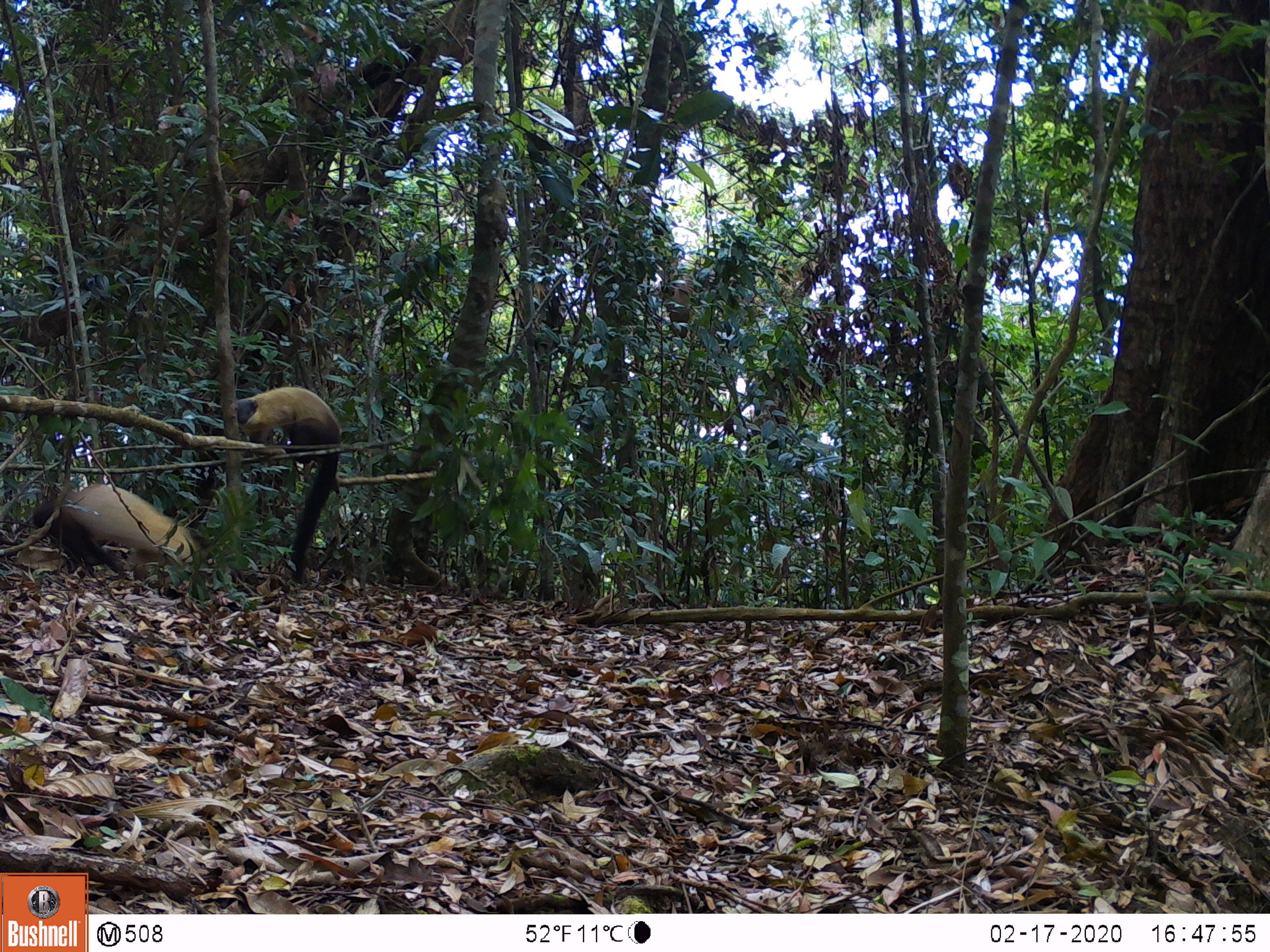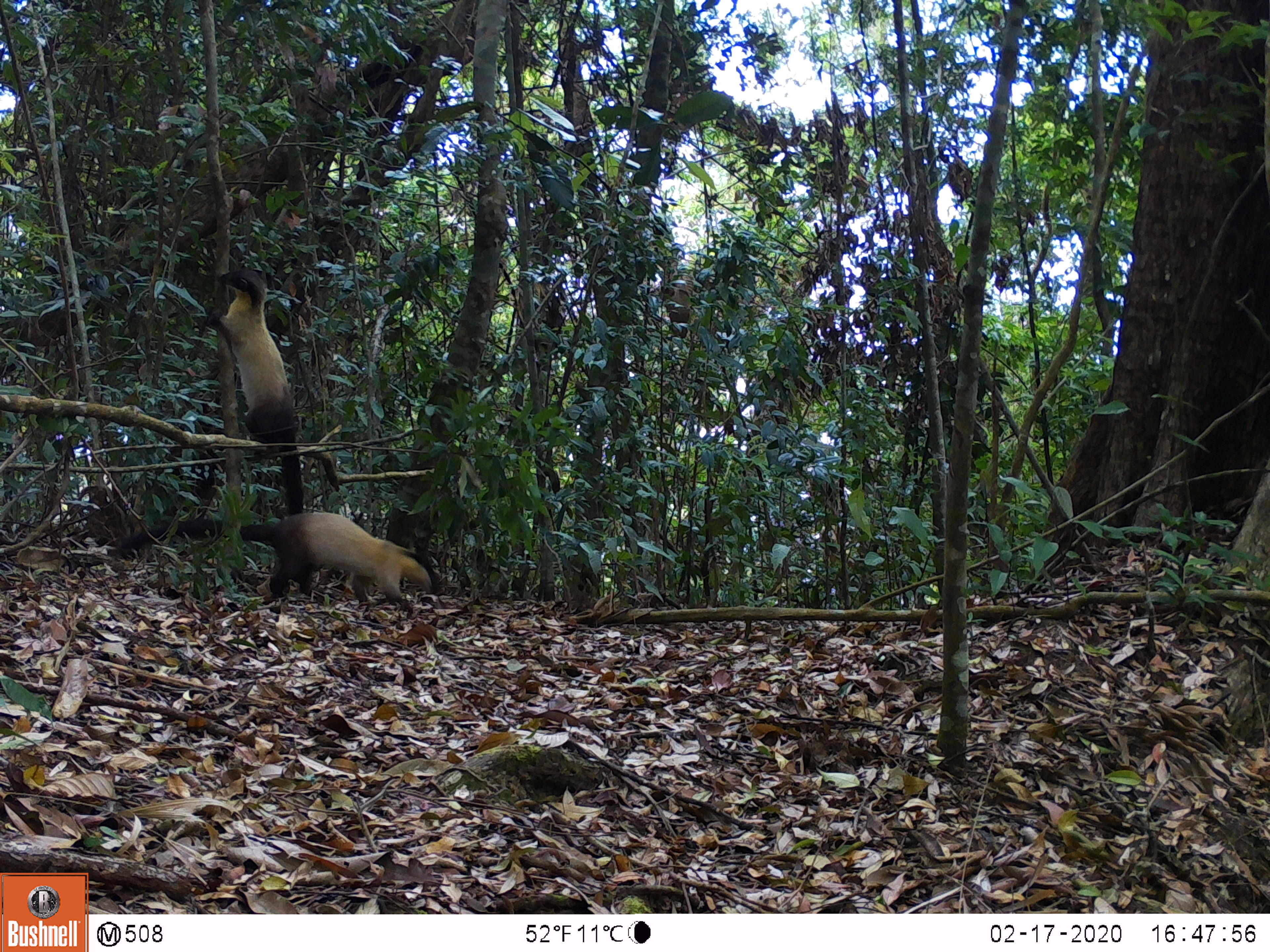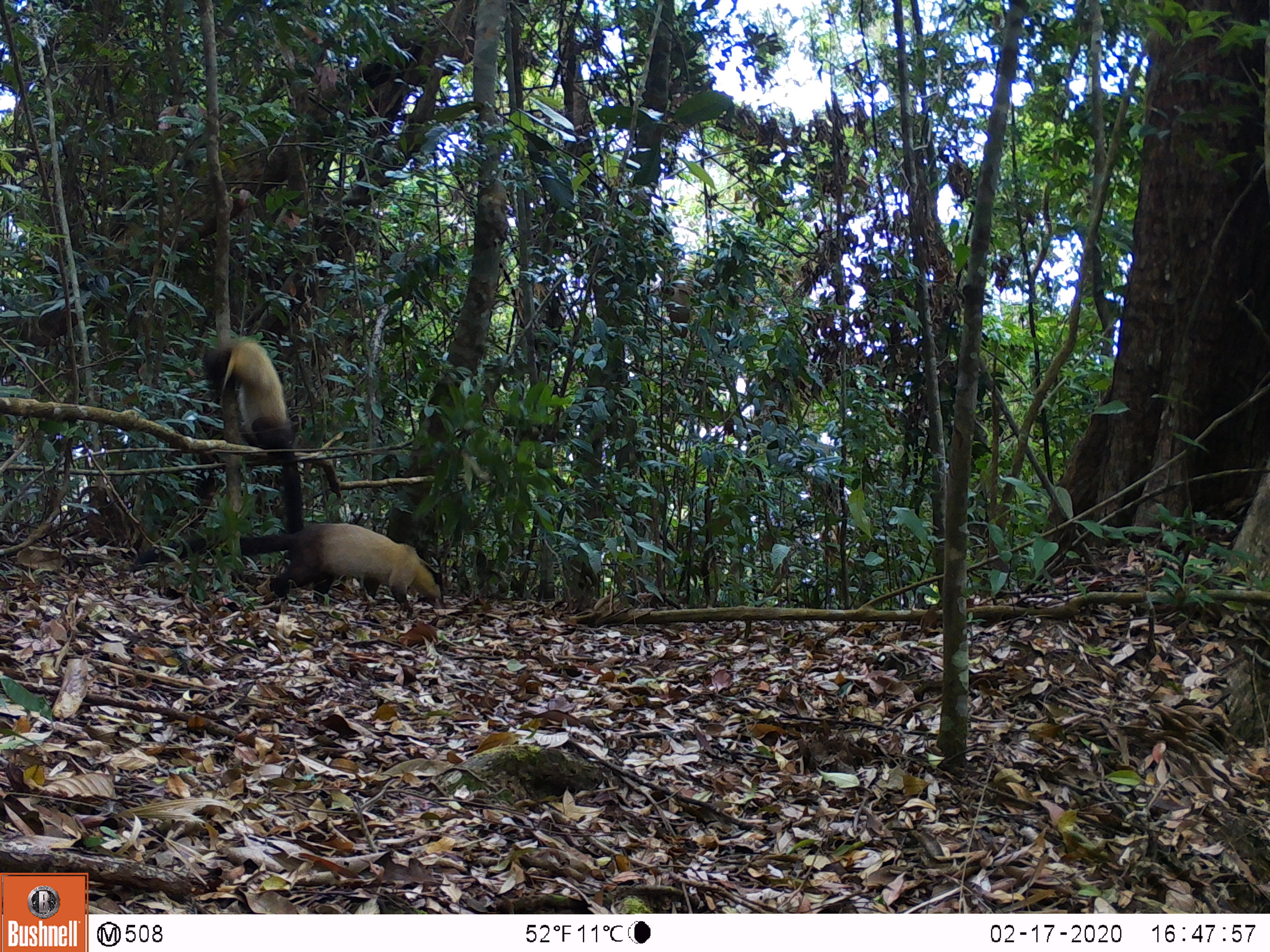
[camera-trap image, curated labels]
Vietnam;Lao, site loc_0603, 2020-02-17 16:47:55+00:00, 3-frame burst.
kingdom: Animalia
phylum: Chordata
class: Mammalia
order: Carnivora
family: Mustelidae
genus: Martes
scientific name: Martes flavigula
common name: yellow-throated marten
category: yellow throated marten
Yellow throated marten (yellow-throated marten) (Martes flavigula). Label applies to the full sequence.